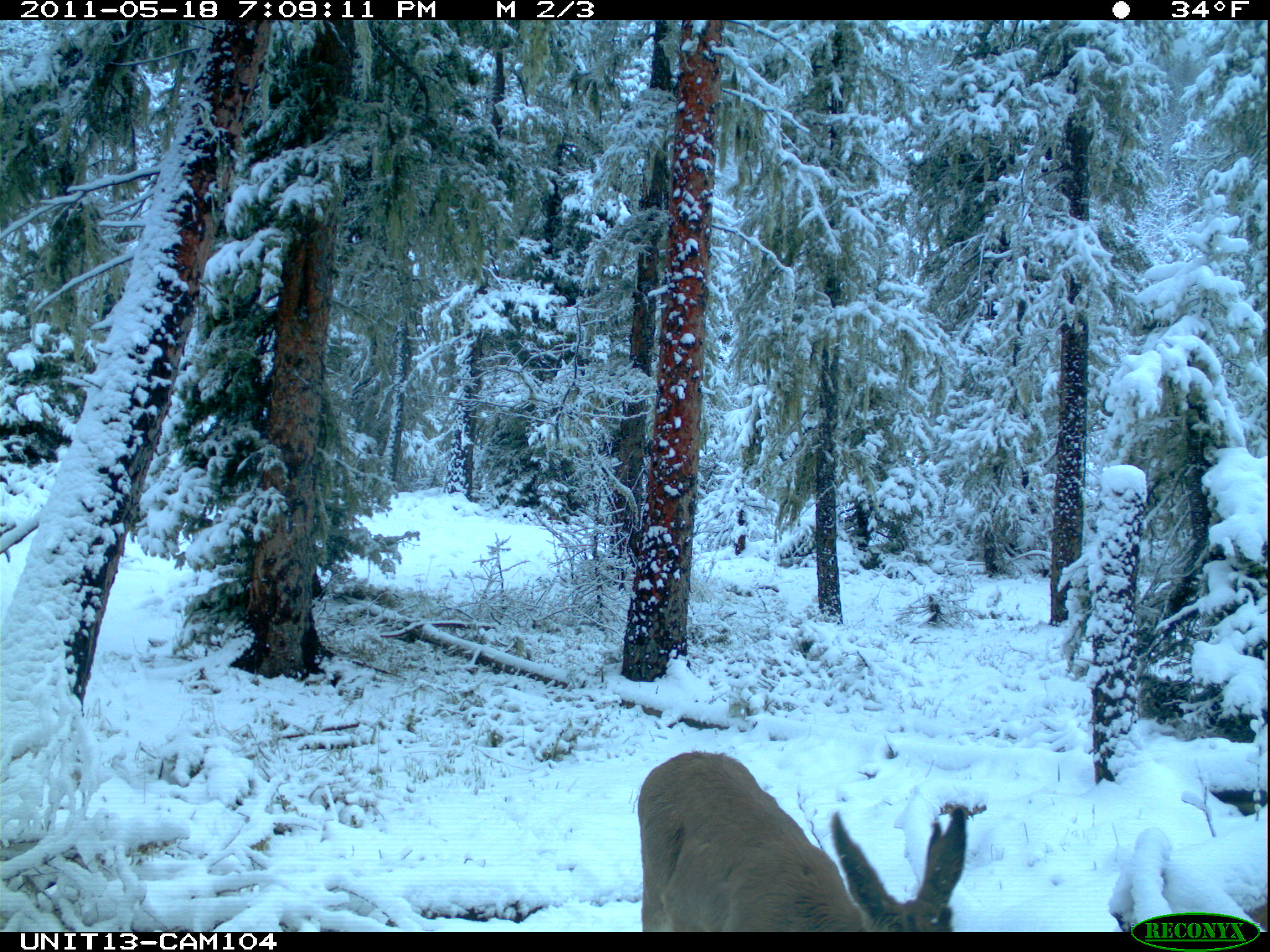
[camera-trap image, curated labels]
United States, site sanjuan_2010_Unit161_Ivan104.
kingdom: Animalia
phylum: Chordata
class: Mammalia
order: Artiodactyla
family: Cervidae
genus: Odocoileus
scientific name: Odocoileus hemionus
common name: mule deer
Odocoileus hemionus (mule deer).